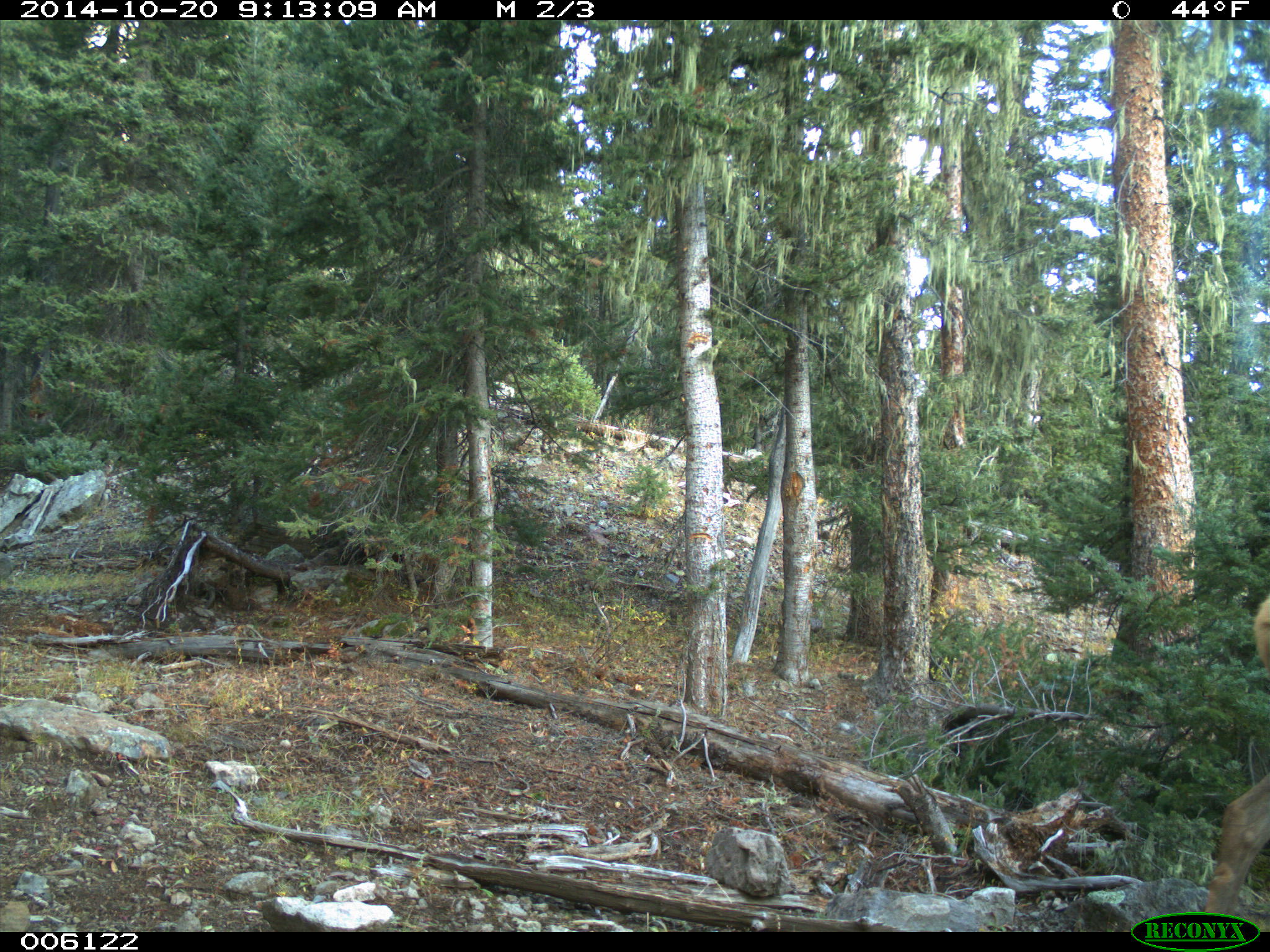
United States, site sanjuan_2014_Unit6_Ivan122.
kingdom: Animalia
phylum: Chordata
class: Mammalia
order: Artiodactyla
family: Cervidae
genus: Cervus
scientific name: Cervus elaphus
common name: red deer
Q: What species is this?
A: Cervus elaphus (red deer).